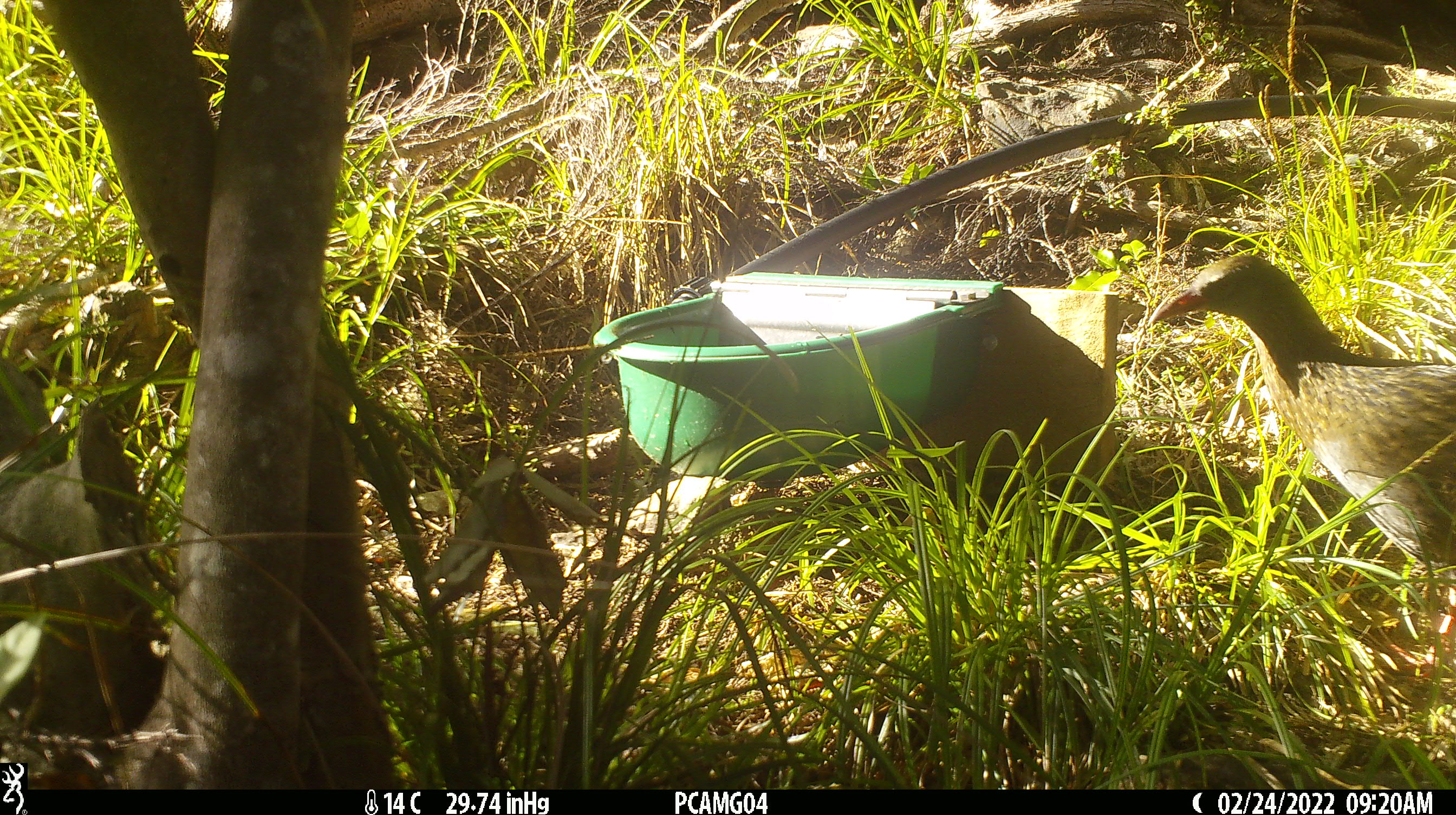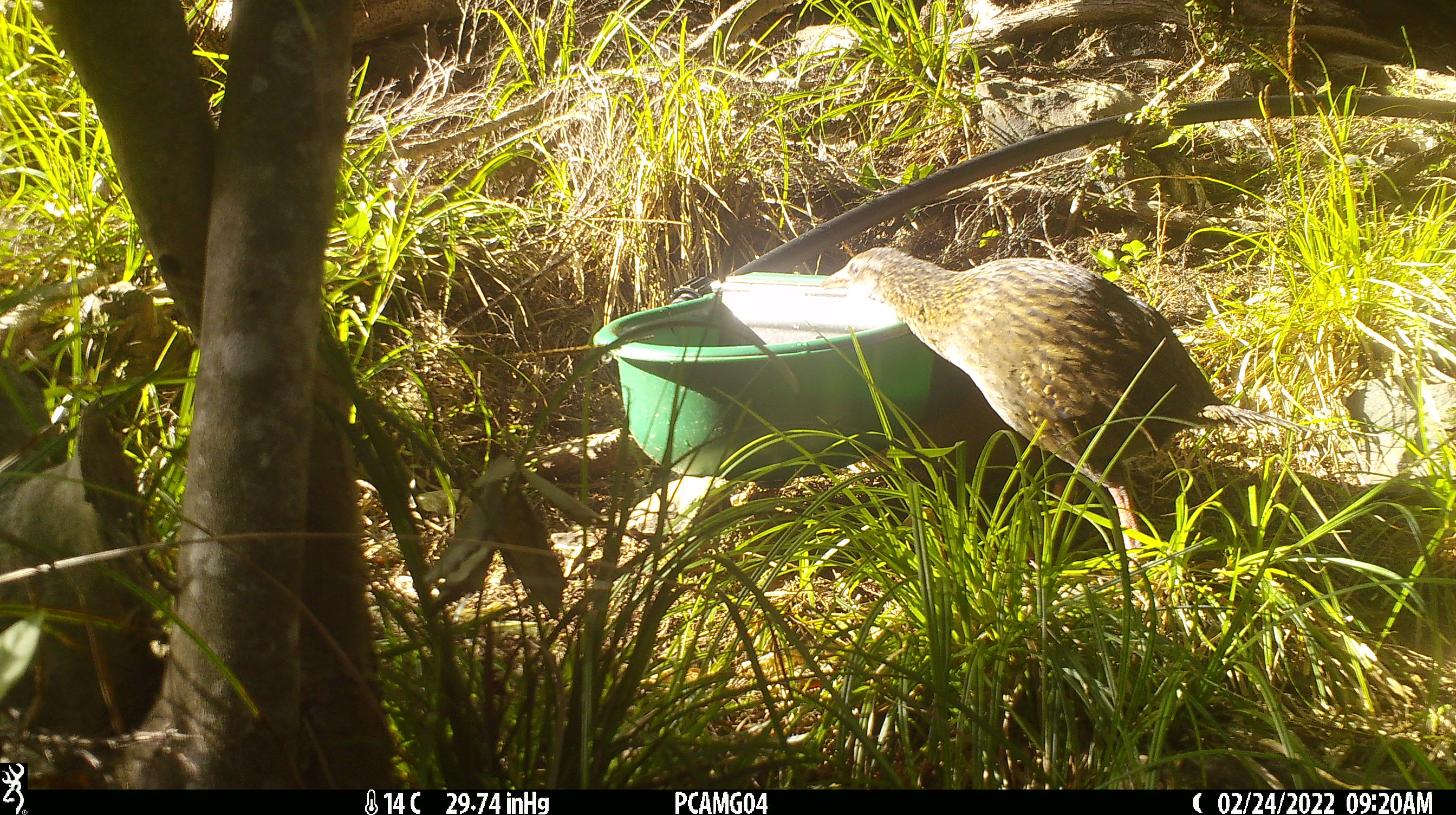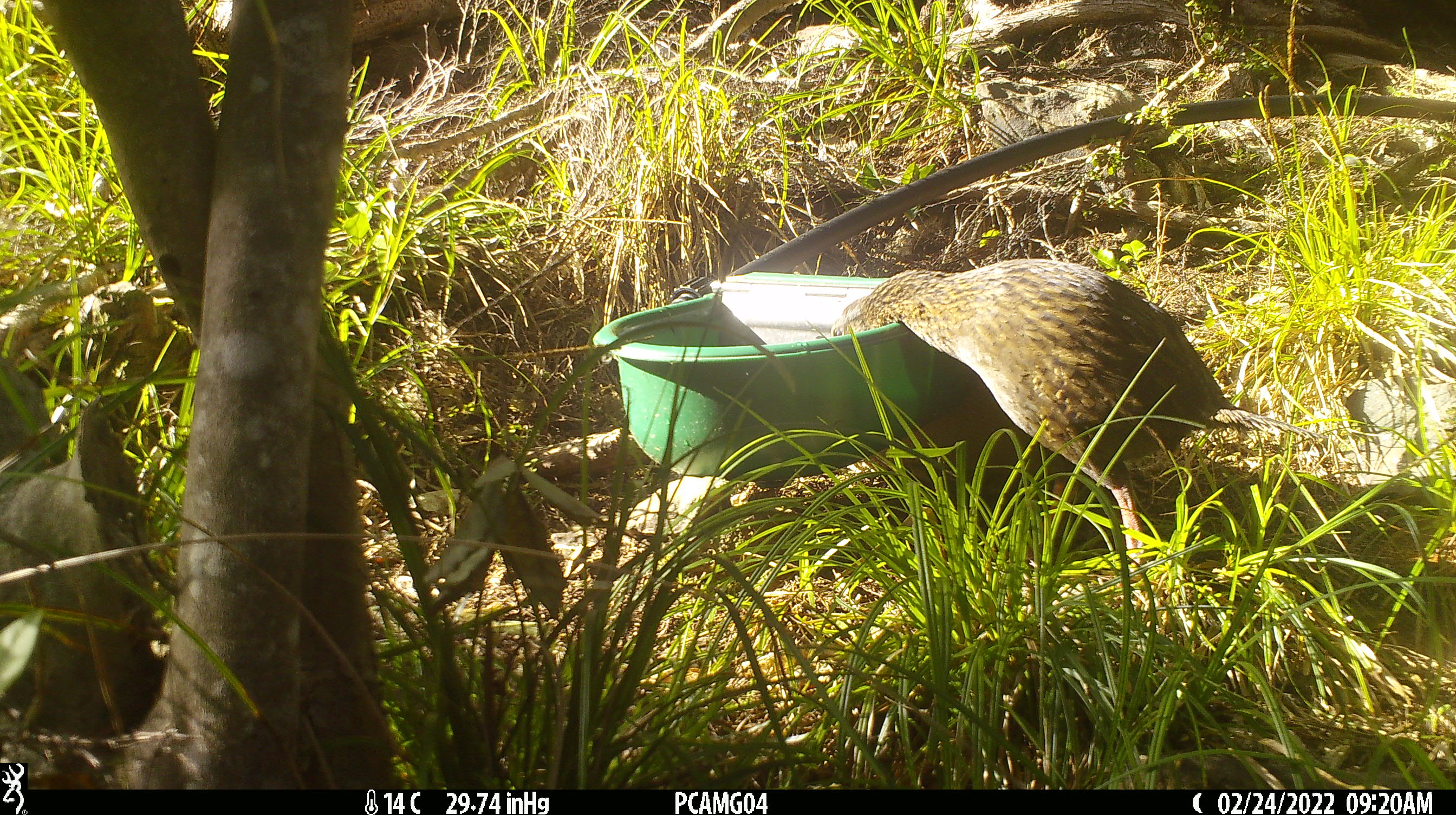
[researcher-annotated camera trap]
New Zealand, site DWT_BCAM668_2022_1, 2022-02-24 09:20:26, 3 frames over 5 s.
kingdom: Animalia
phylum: Chordata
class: Aves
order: Gruiformes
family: Rallidae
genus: Gallirallus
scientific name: Gallirallus australis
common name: weka